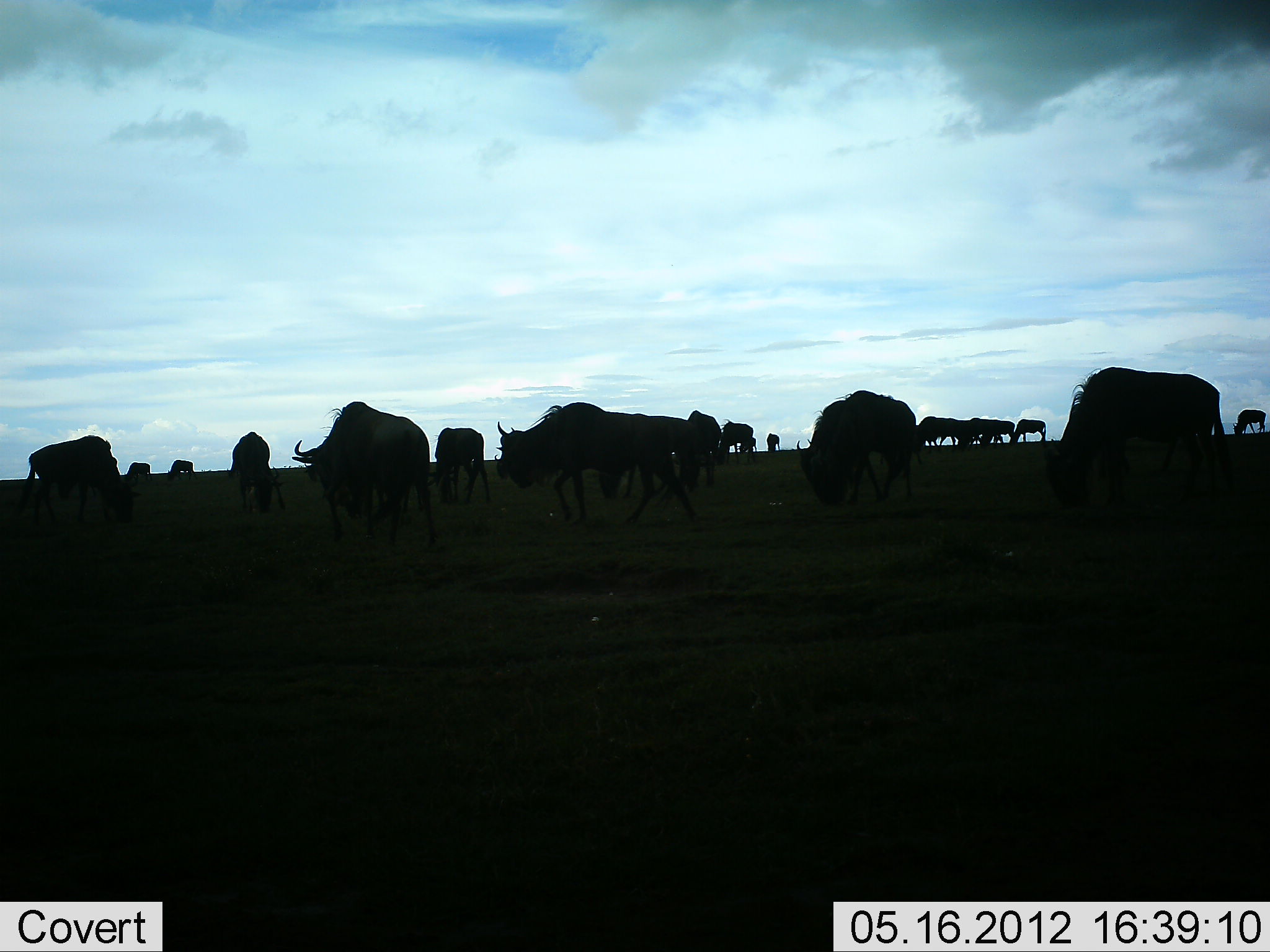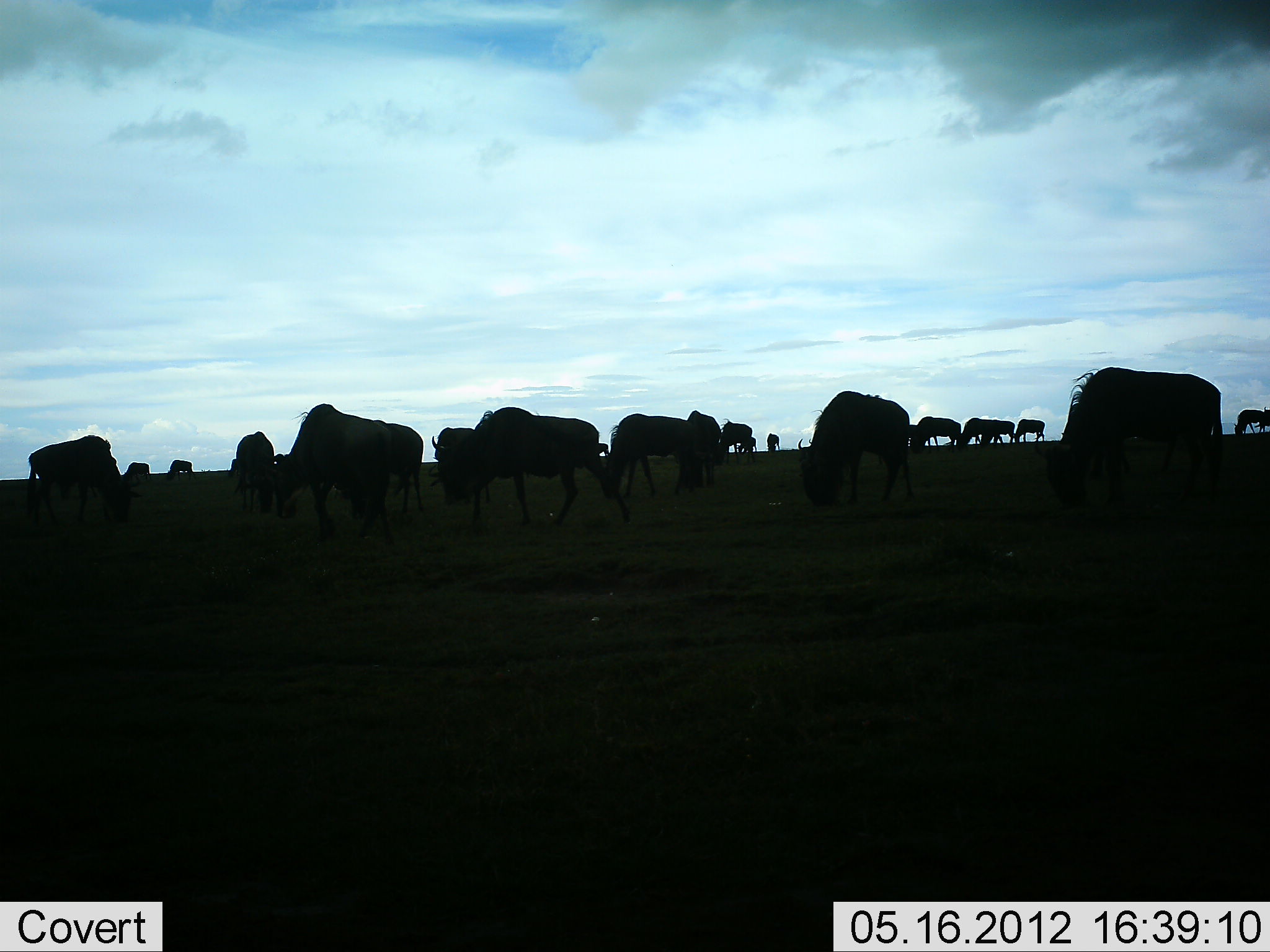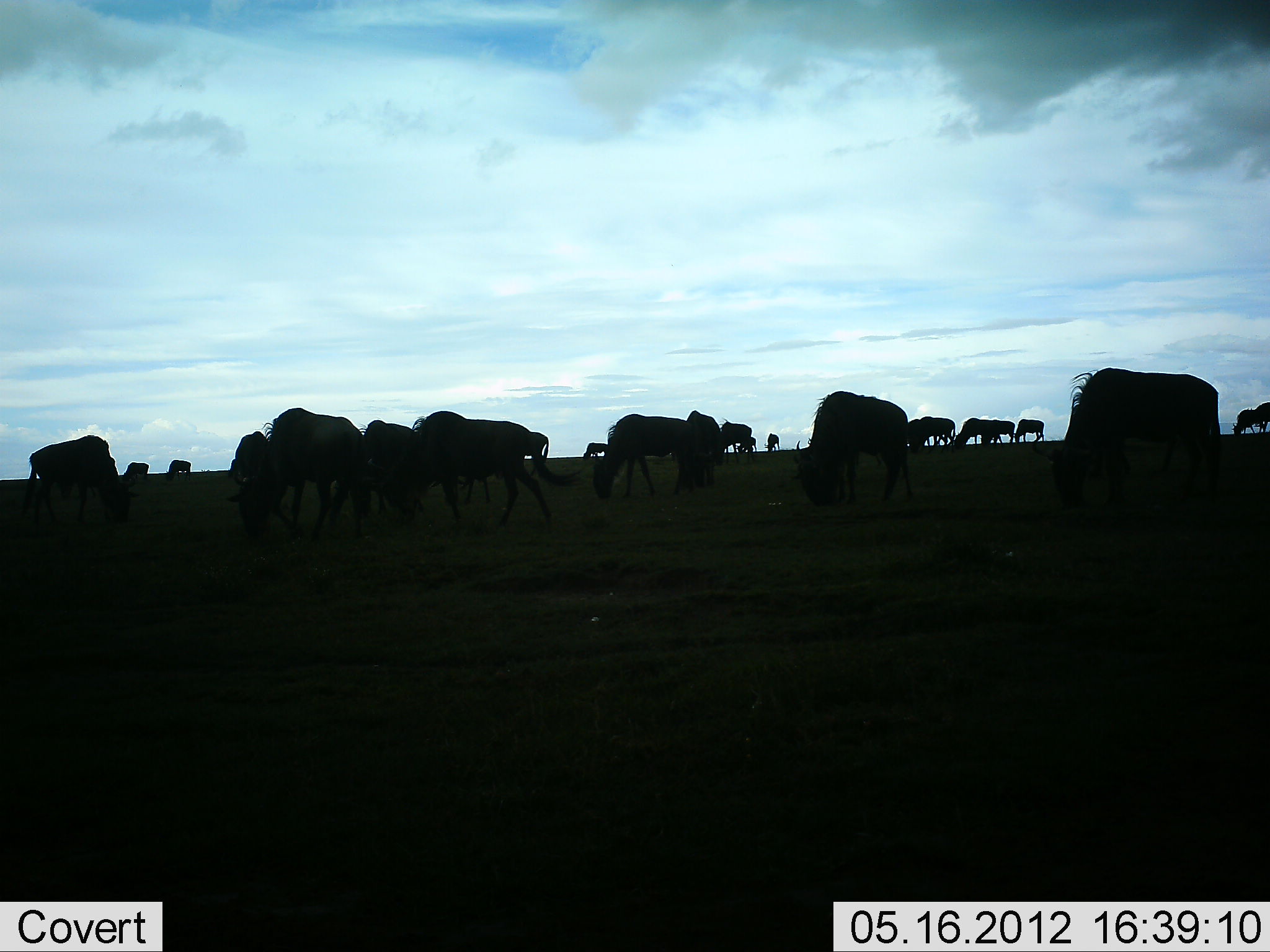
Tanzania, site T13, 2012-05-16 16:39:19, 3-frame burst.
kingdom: Animalia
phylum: Chordata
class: Mammalia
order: Artiodactyla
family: Bovidae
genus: Connochaetes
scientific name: Connochaetes taurinus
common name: blue wildebeest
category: wildebeest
Wildebeest (blue wildebeest) (Connochaetes taurinus), count 11-50. Behavior (volunteer vote fractions): standing 0%, resting 0%, moving 36%, interacting 0%. Young present (vote fraction): 0%. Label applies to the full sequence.